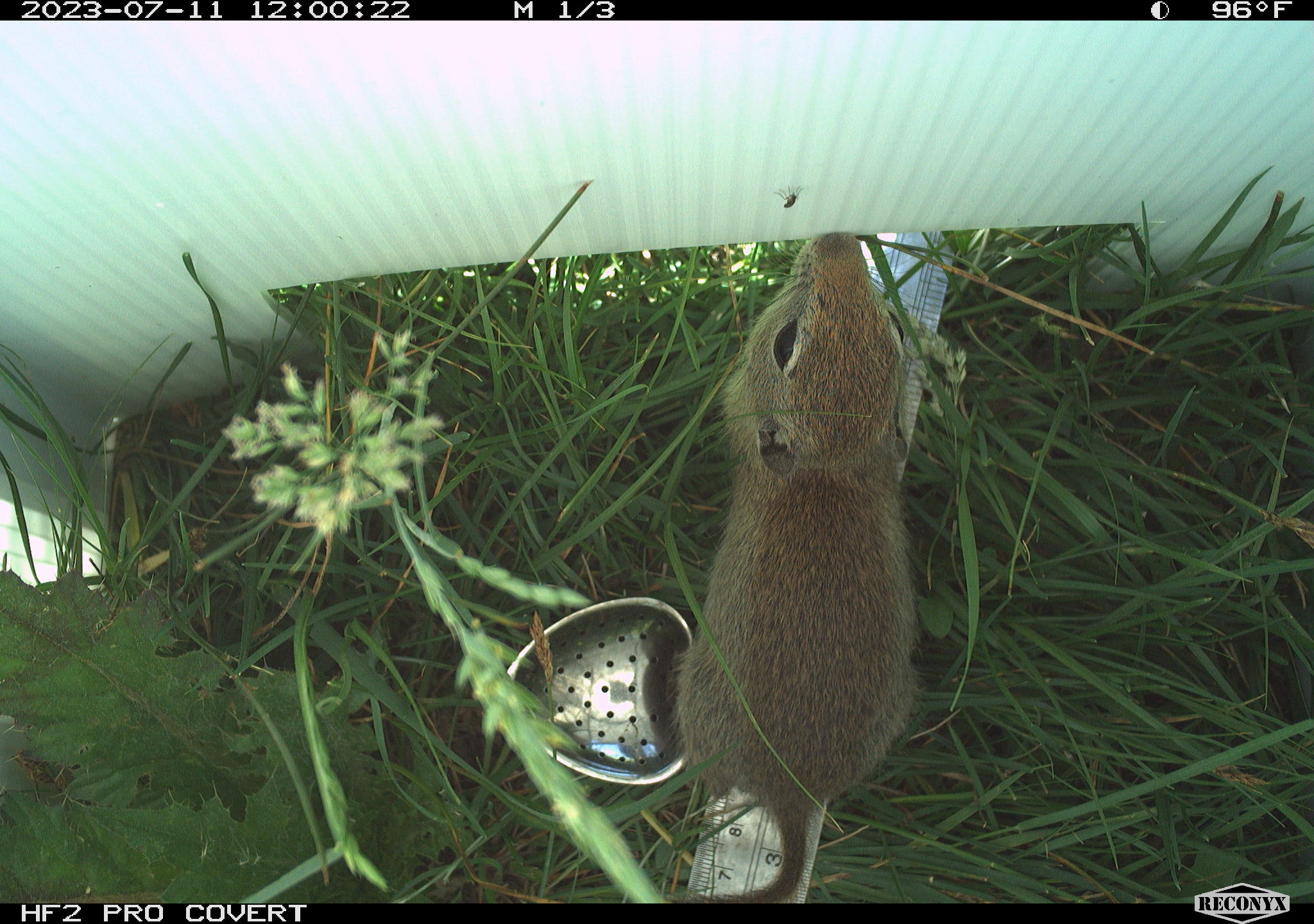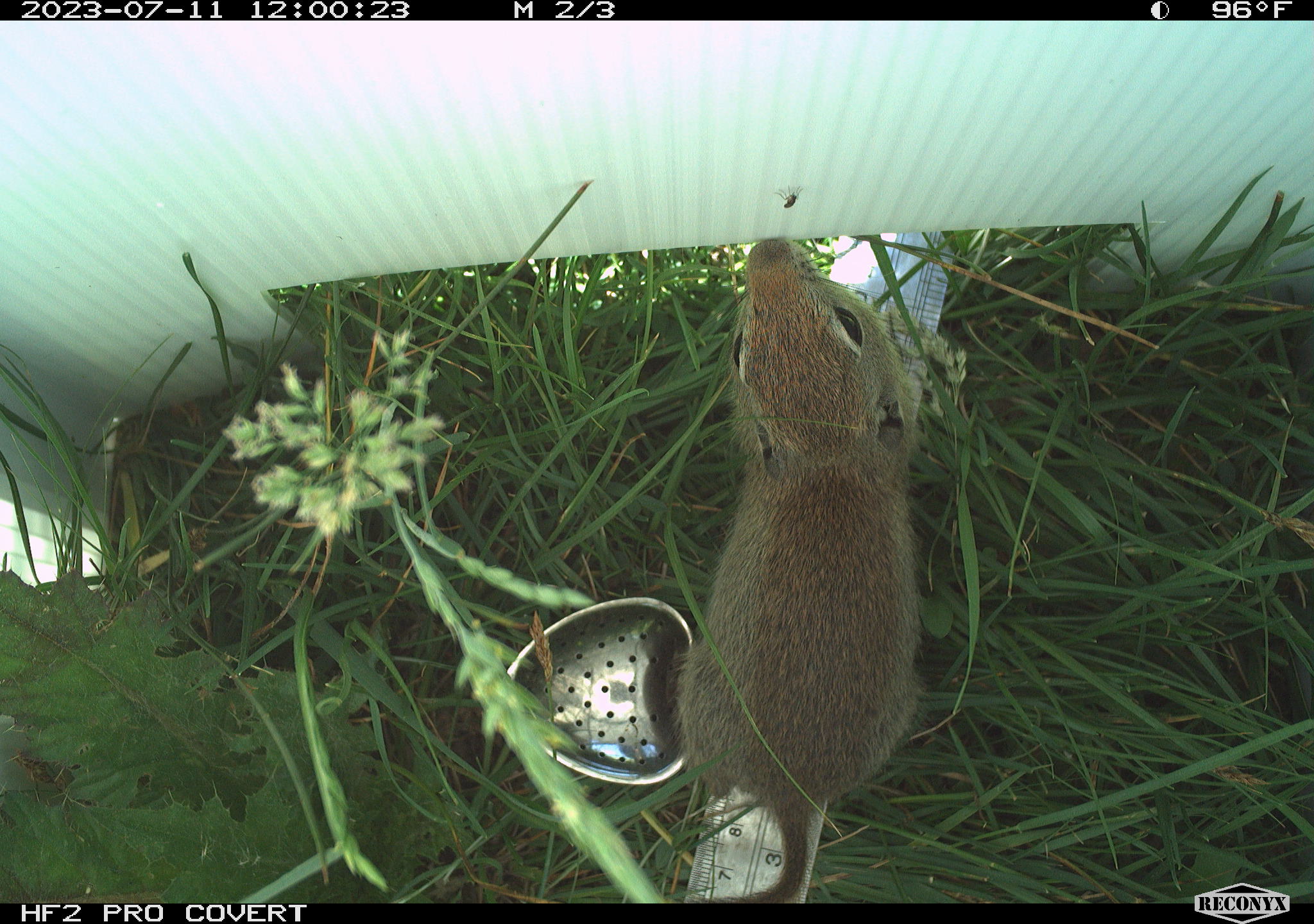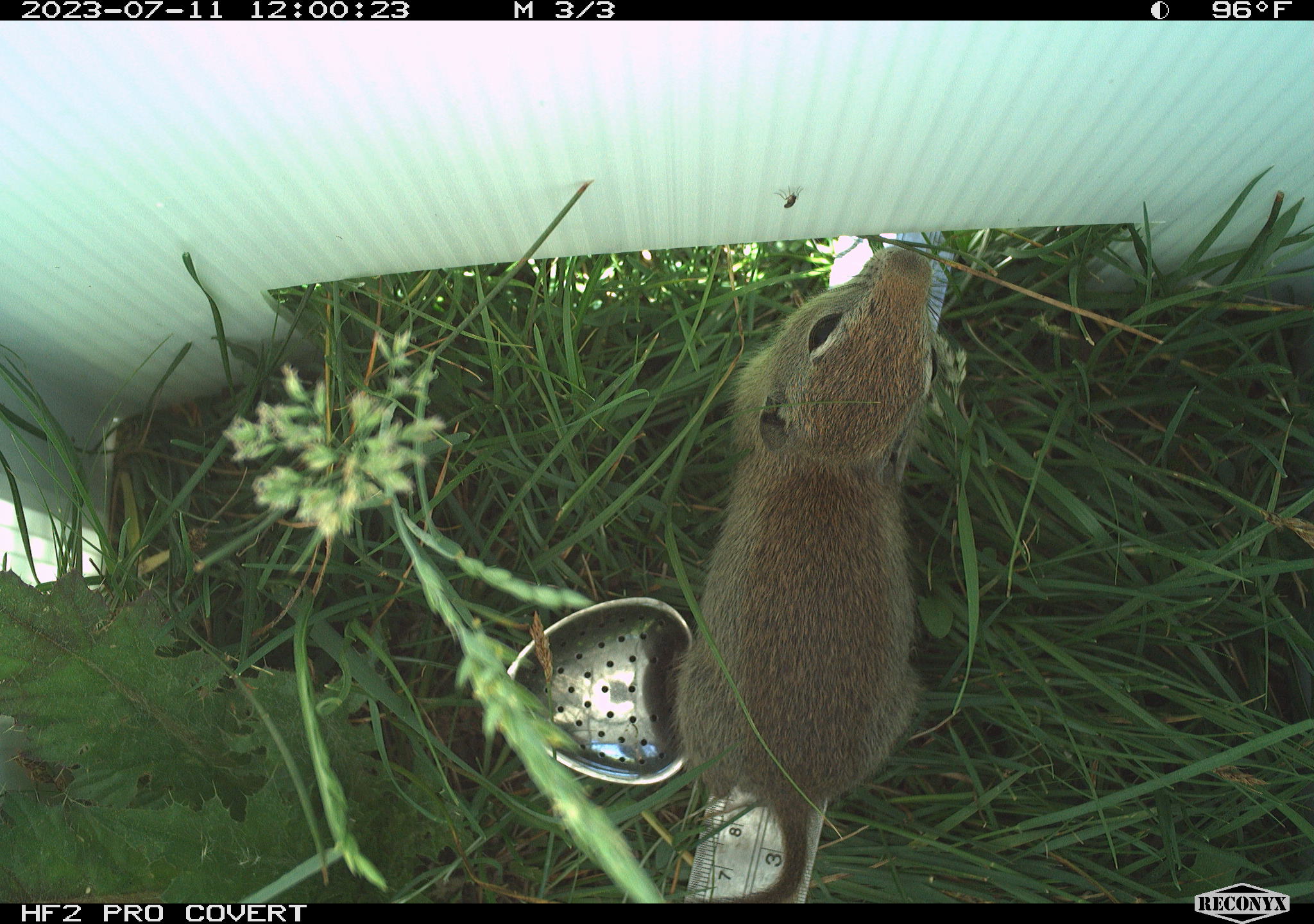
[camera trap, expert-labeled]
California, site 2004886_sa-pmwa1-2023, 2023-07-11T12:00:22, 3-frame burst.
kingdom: Animalia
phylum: Chordata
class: Mammalia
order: Rodentia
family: Sciuridae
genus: Urocitellus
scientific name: Urocitellus beldingi beldingi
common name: belding's ground squirrel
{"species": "belding's ground squirrel (Urocitellus beldingi beldingi)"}